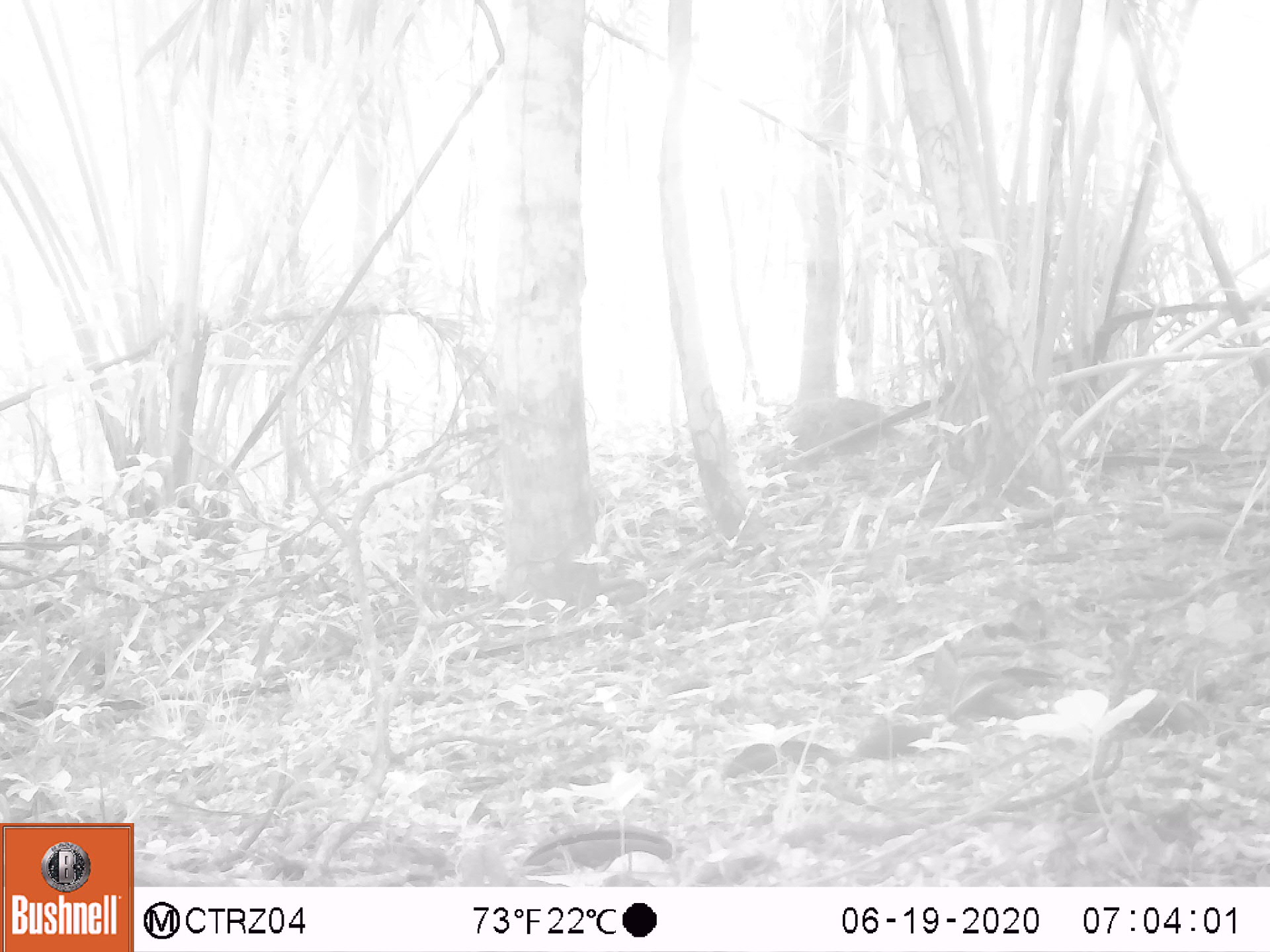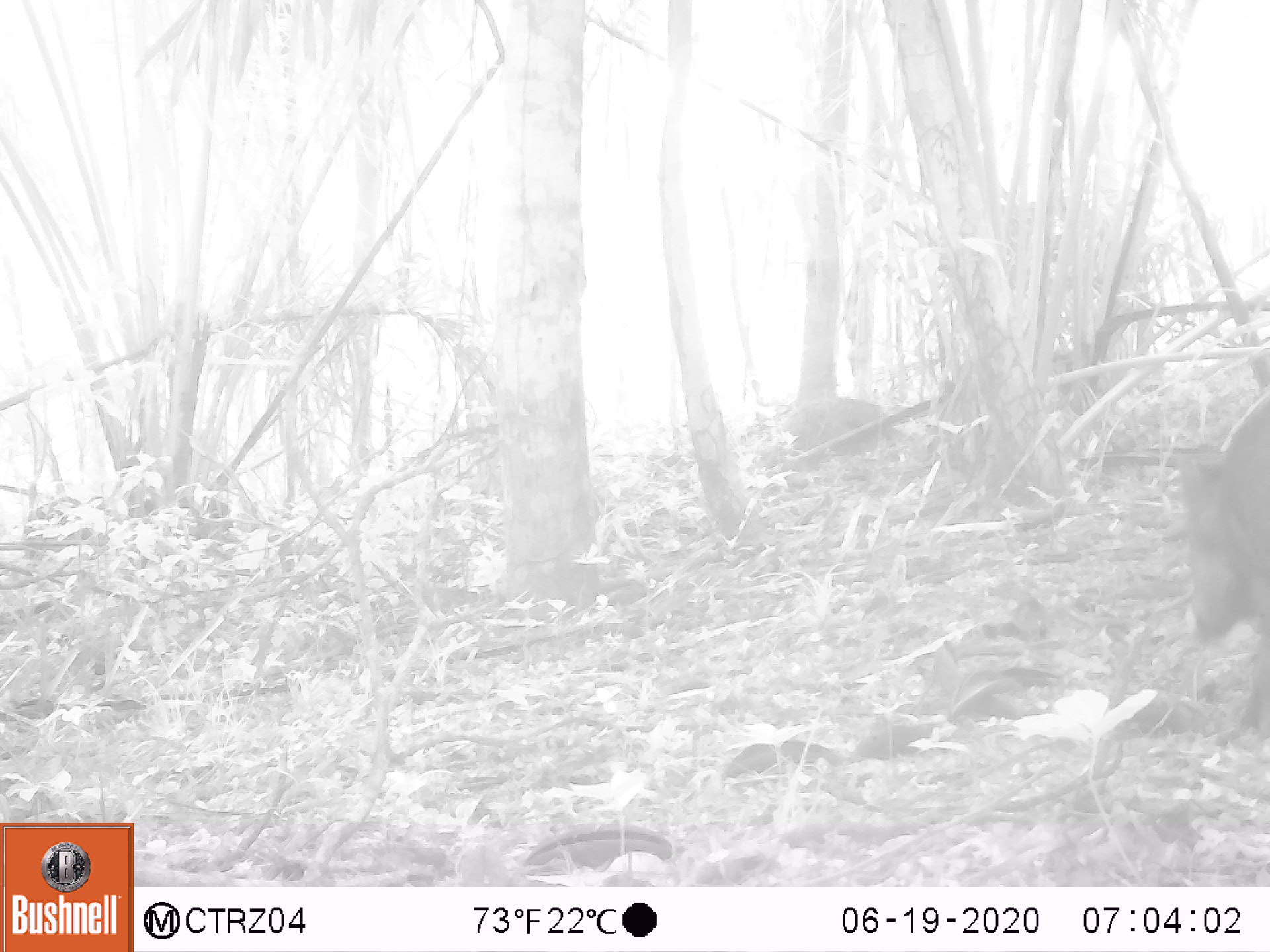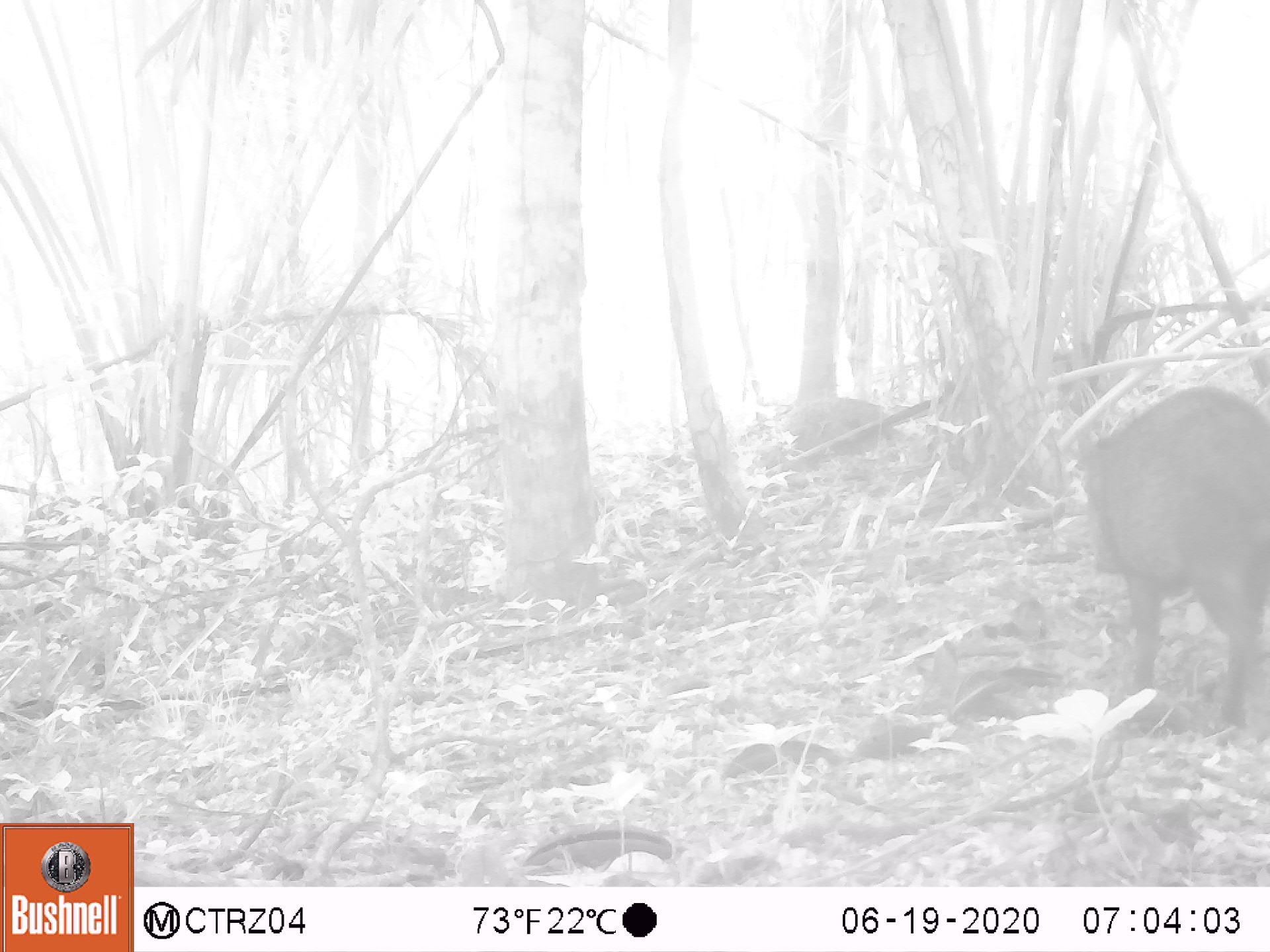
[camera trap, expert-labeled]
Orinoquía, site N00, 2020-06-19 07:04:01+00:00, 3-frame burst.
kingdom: Animalia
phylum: Chordata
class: Mammalia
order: Artiodactyla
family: Tayassuidae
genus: Pecari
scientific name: Pecari tajacu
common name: collared peccary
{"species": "collared peccary (Pecari tajacu)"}